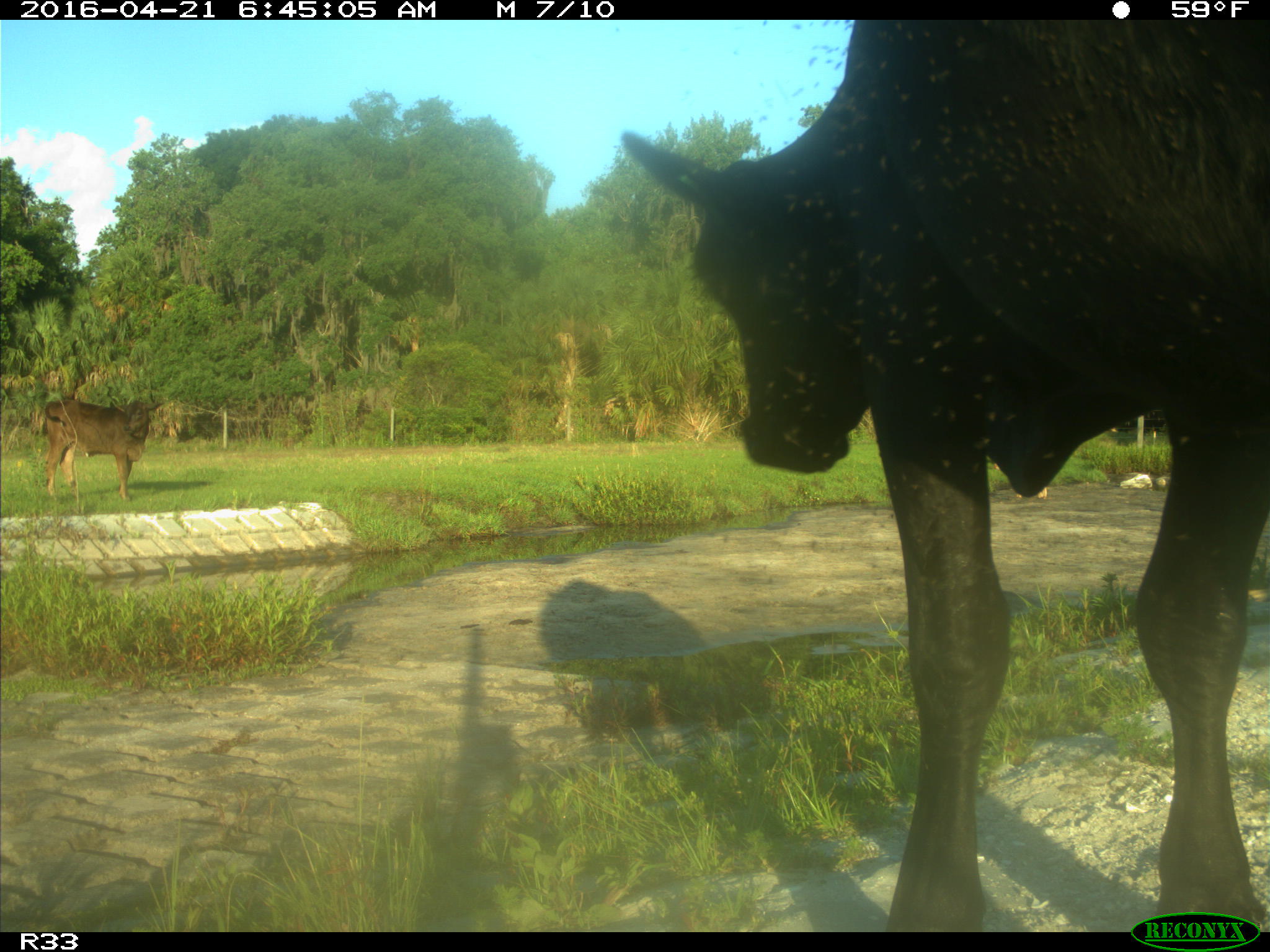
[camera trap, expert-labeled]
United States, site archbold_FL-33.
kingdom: Animalia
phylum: Chordata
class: Mammalia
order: Artiodactyla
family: Bovidae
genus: Bos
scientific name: Bos taurus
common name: domestic cow